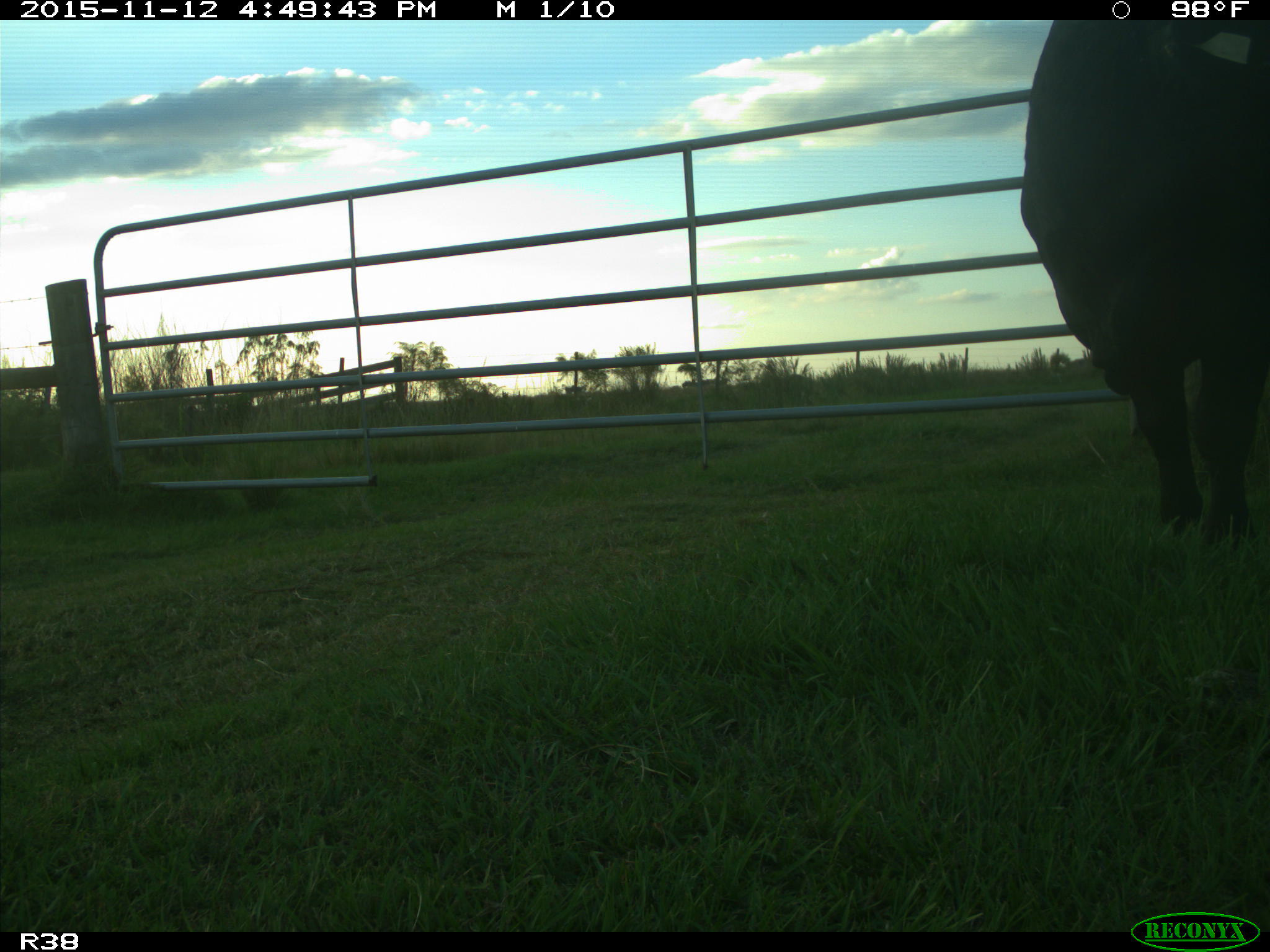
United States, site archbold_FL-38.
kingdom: Animalia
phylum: Chordata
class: Mammalia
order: Artiodactyla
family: Bovidae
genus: Bos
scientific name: Bos taurus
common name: domestic cow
Bos taurus (domestic cow).